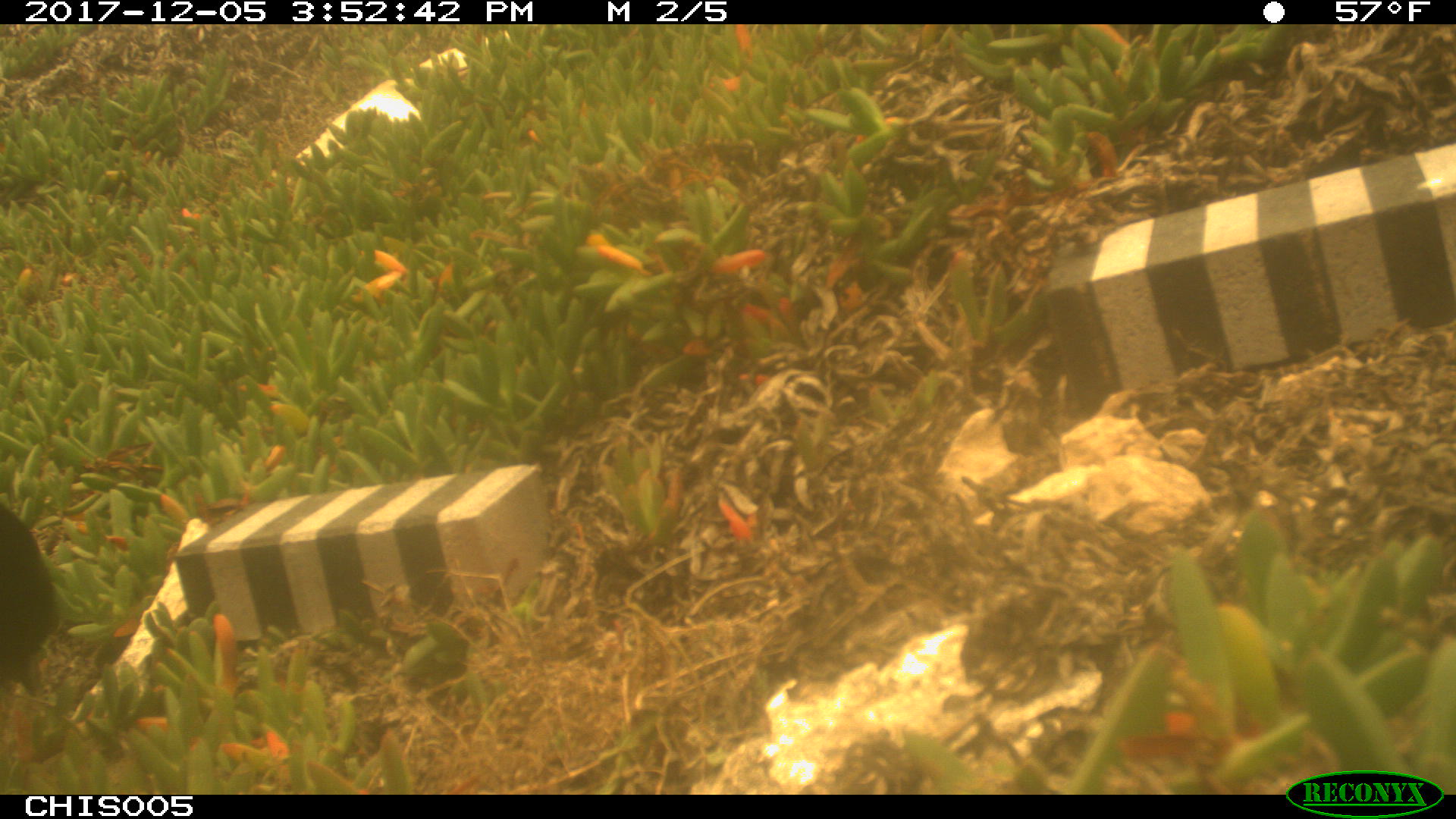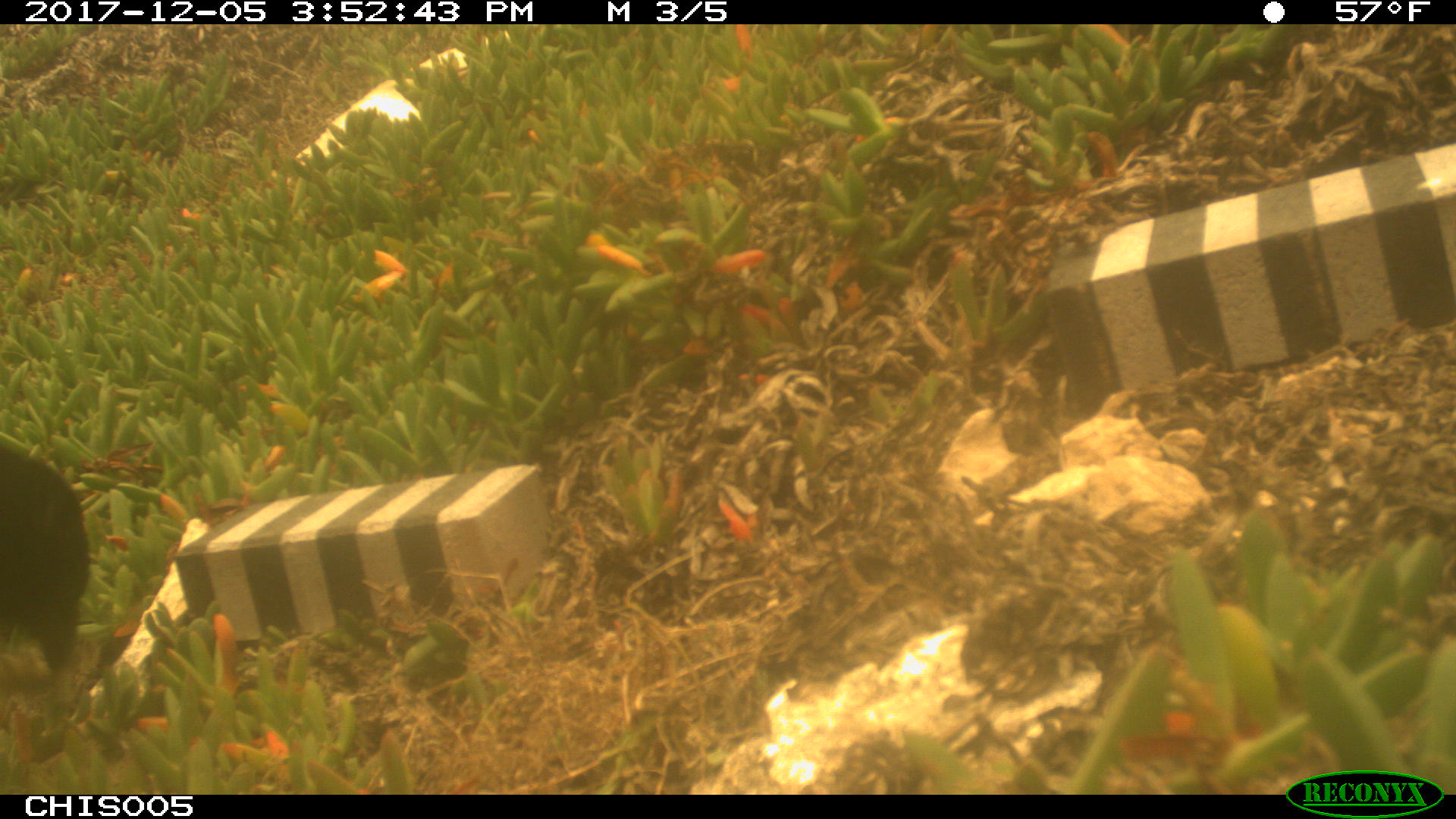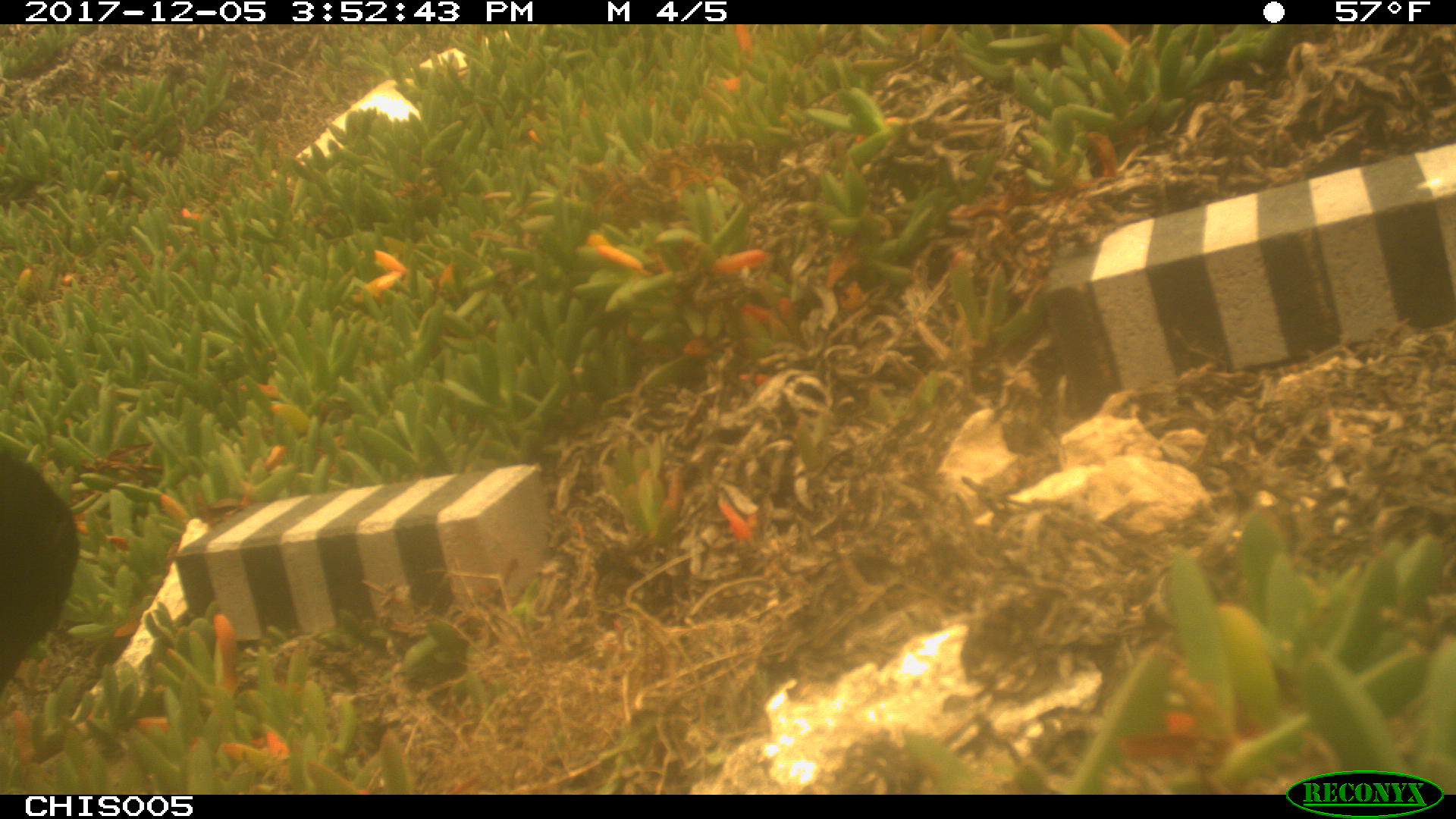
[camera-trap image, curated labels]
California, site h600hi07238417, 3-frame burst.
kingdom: Animalia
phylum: Chordata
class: Aves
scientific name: Aves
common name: bird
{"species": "bird (Aves)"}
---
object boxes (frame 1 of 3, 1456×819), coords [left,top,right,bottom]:
bird: [0,503,59,698]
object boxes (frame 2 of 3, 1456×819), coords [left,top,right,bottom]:
bird: [0,444,89,668]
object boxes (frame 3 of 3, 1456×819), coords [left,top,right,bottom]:
bird: [0,444,79,695]